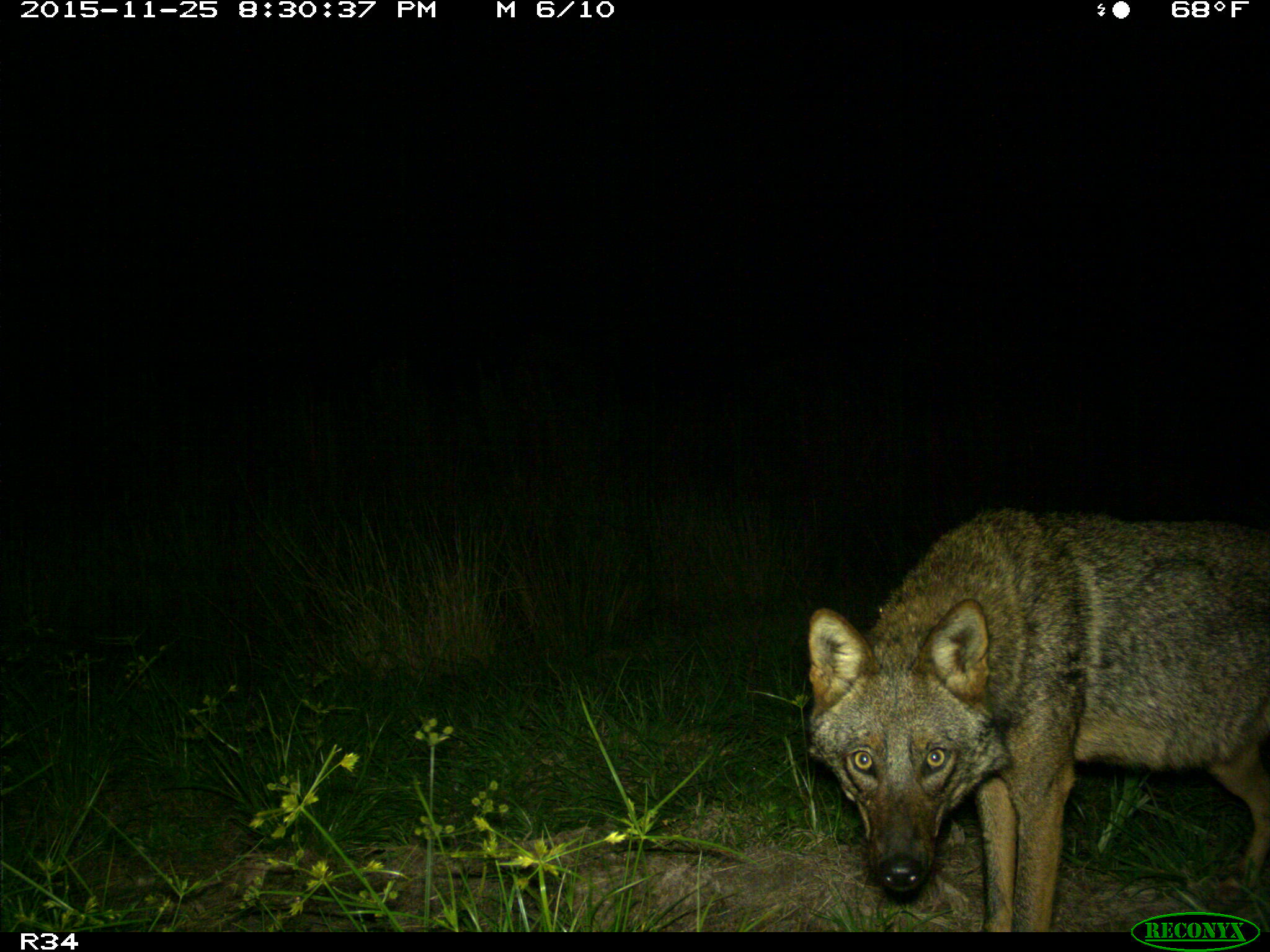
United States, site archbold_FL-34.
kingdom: Animalia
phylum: Chordata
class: Mammalia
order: Carnivora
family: Canidae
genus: Canis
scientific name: Canis latrans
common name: coyote